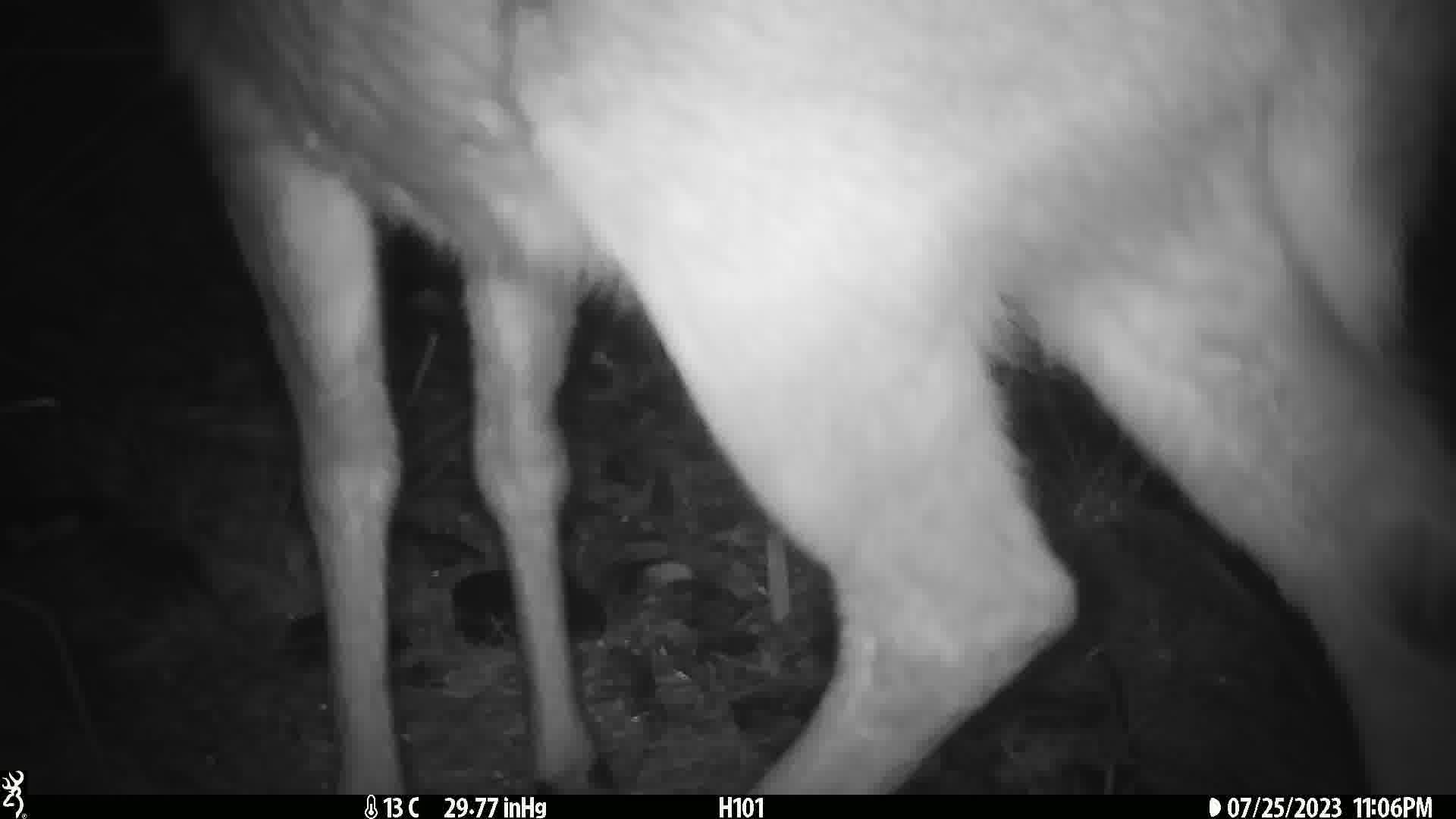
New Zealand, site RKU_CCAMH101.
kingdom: Animalia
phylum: Chordata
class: Mammalia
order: Artiodactyla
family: Cervidae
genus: Odocoileus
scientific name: Odocoileus virginianus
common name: white-tailed deer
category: white tailed deer